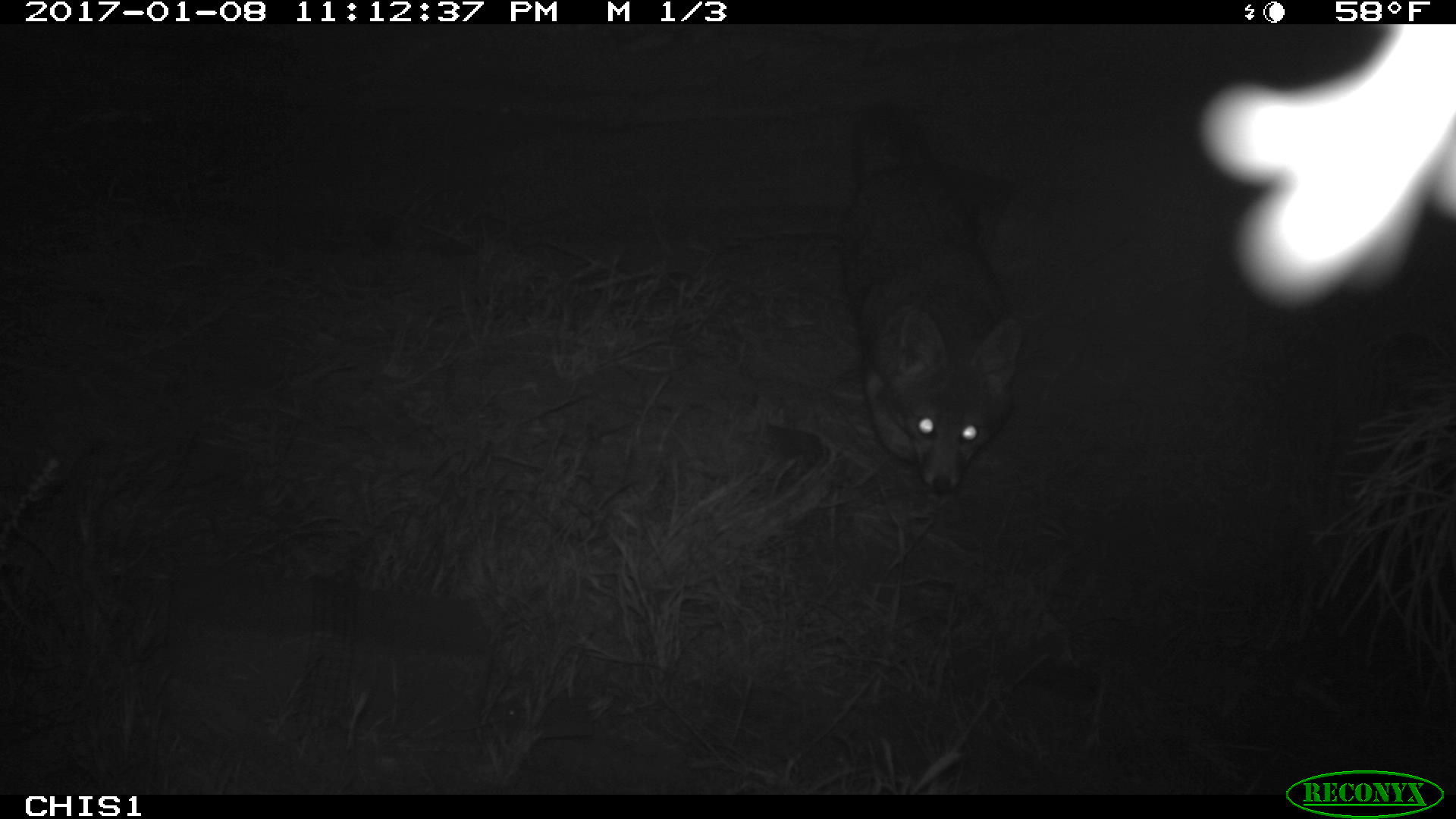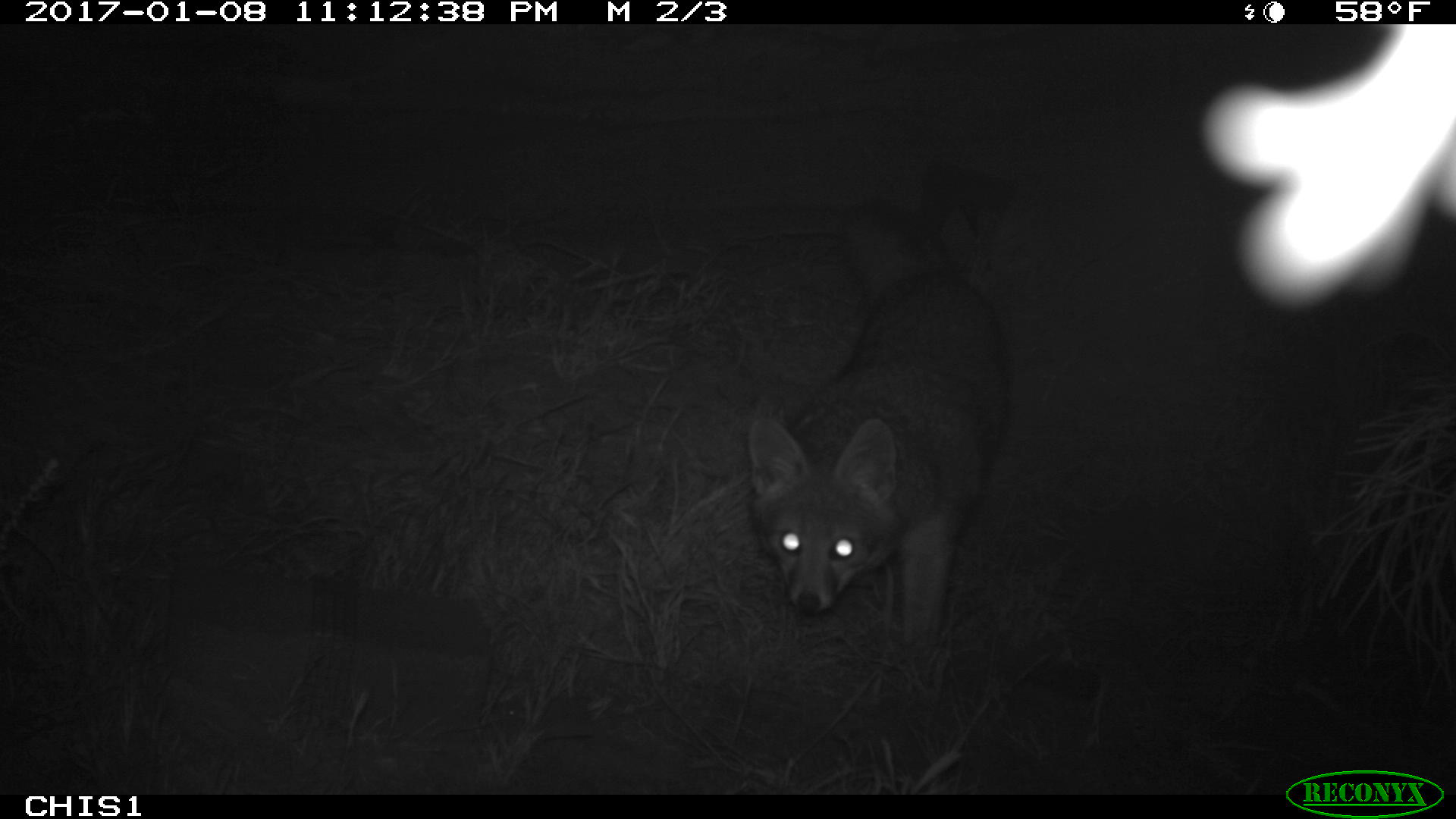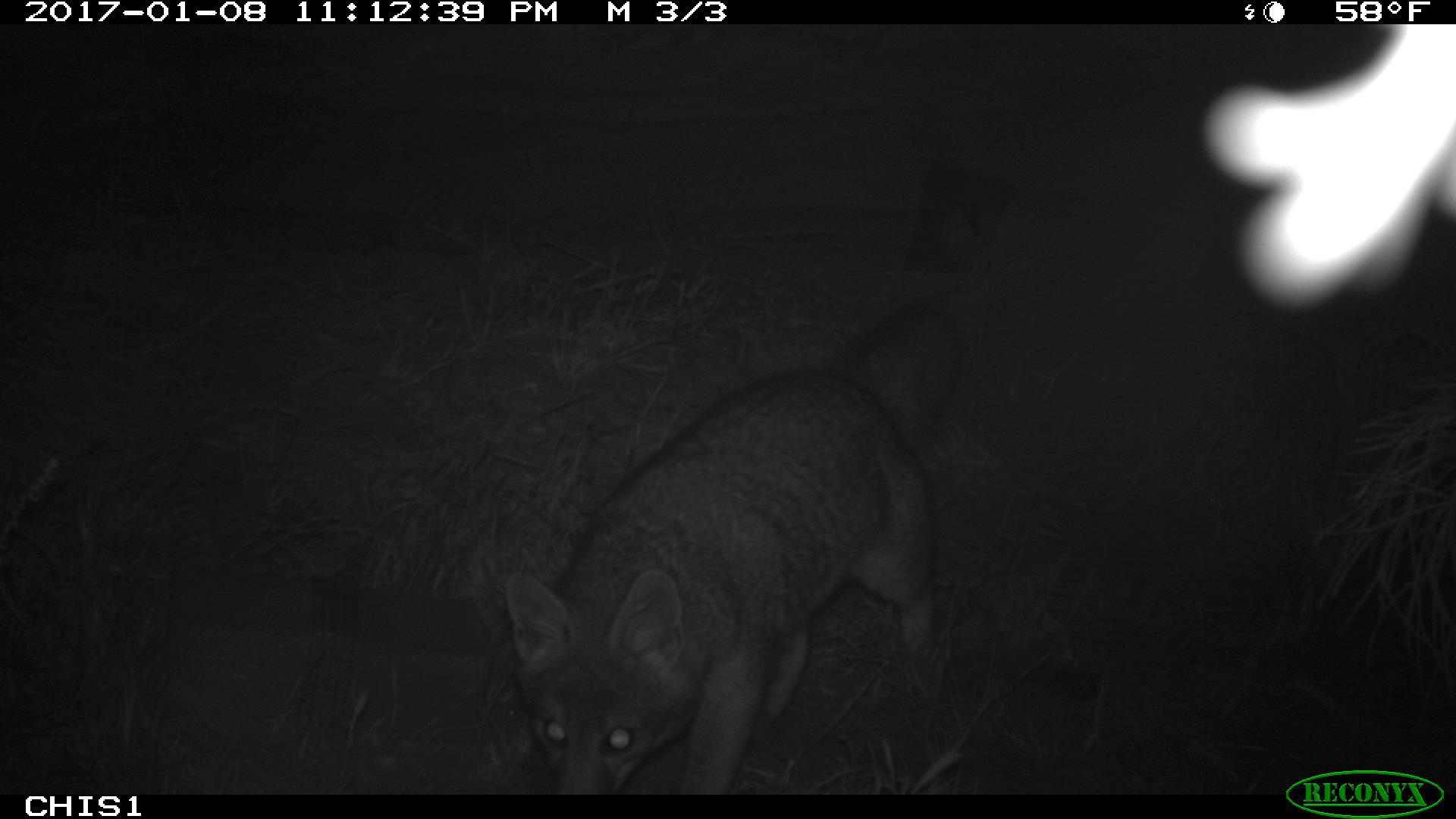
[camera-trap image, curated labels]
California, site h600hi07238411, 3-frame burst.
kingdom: Animalia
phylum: Chordata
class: Mammalia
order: Carnivora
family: Canidae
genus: Urocyon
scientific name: Urocyon littoralis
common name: island fox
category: fox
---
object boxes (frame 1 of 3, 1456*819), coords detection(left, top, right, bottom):
fox: detection(841, 102, 1023, 493)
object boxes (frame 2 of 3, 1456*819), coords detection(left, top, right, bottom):
fox: detection(750, 202, 1006, 648)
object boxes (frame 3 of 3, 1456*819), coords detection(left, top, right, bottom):
fox: detection(504, 291, 974, 794)